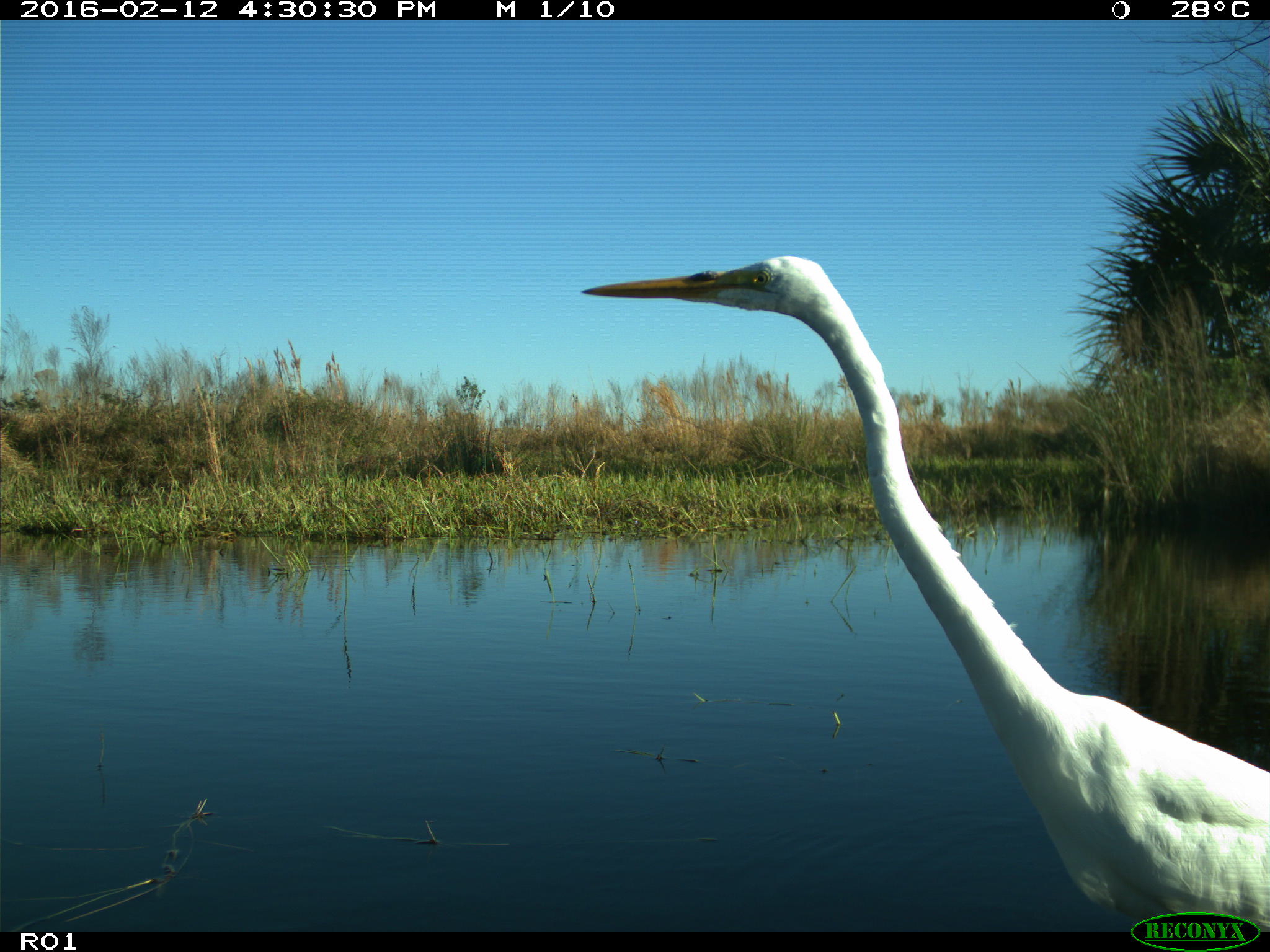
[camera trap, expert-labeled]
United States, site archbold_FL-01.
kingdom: Animalia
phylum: Chordata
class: Aves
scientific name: Aves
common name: birds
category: unidentified bird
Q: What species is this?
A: Unidentified bird (birds) (Aves).